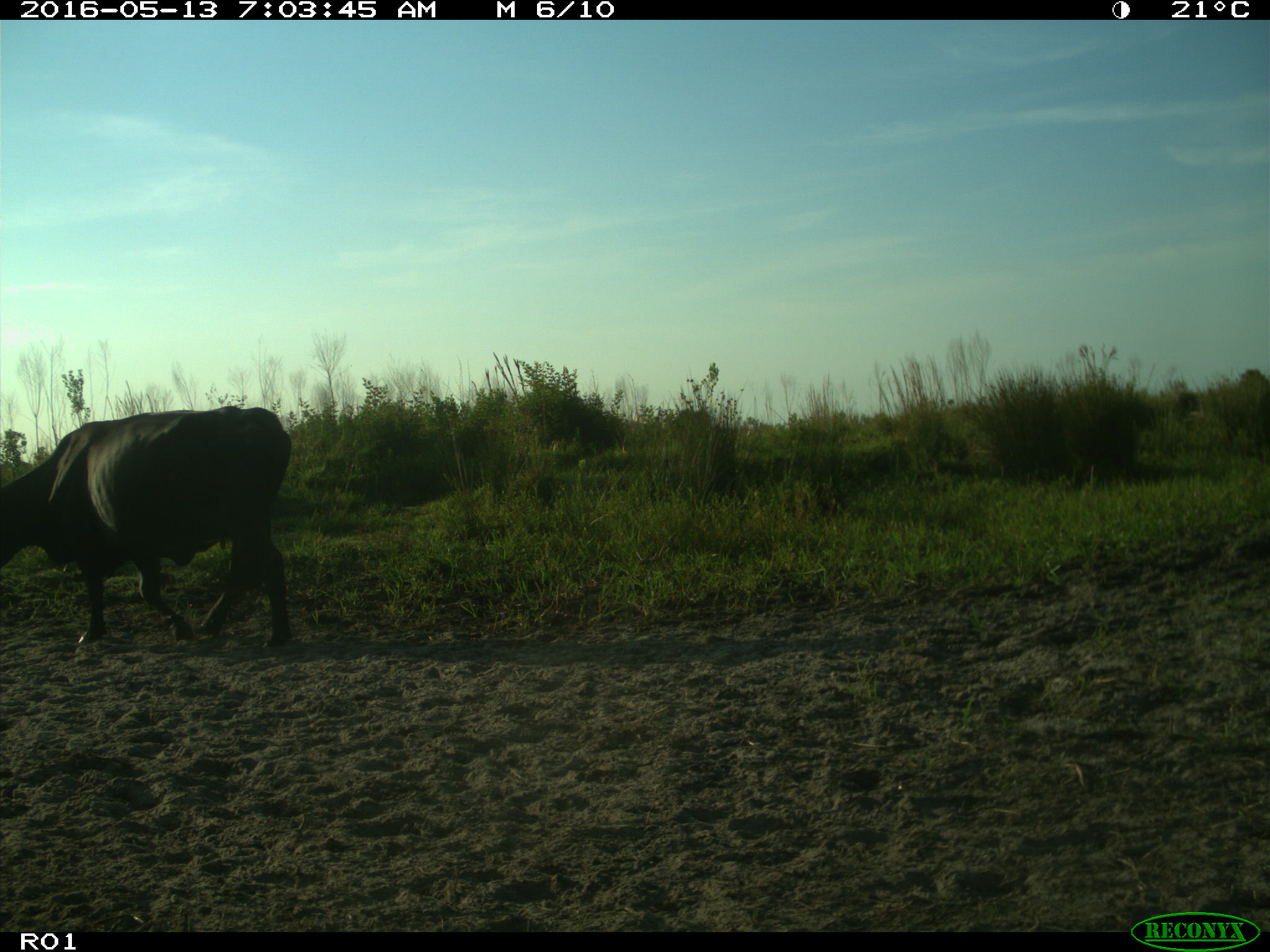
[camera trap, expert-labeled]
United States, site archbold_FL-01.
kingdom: Animalia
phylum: Chordata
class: Mammalia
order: Artiodactyla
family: Bovidae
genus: Bos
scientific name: Bos taurus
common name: domestic cow